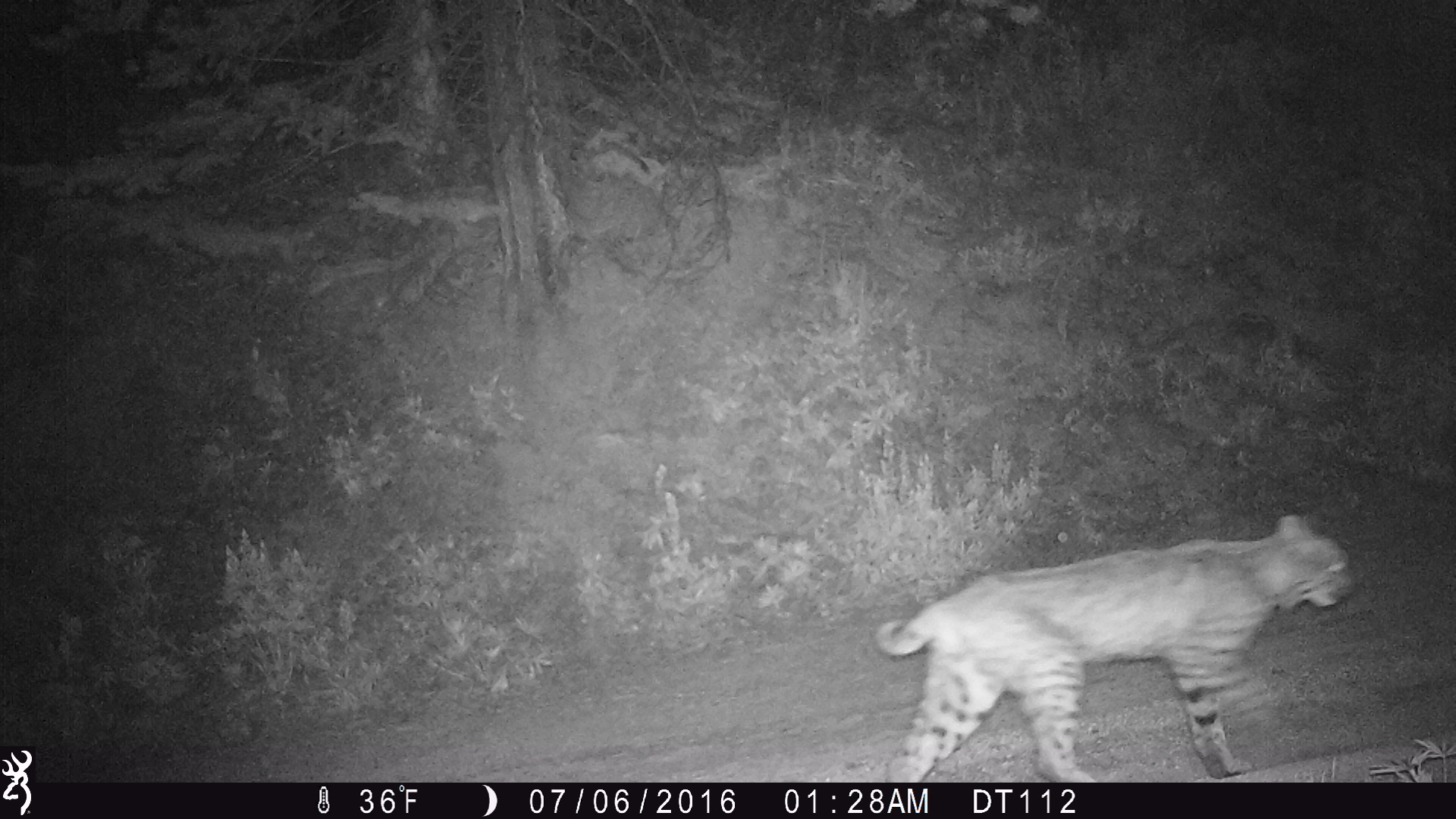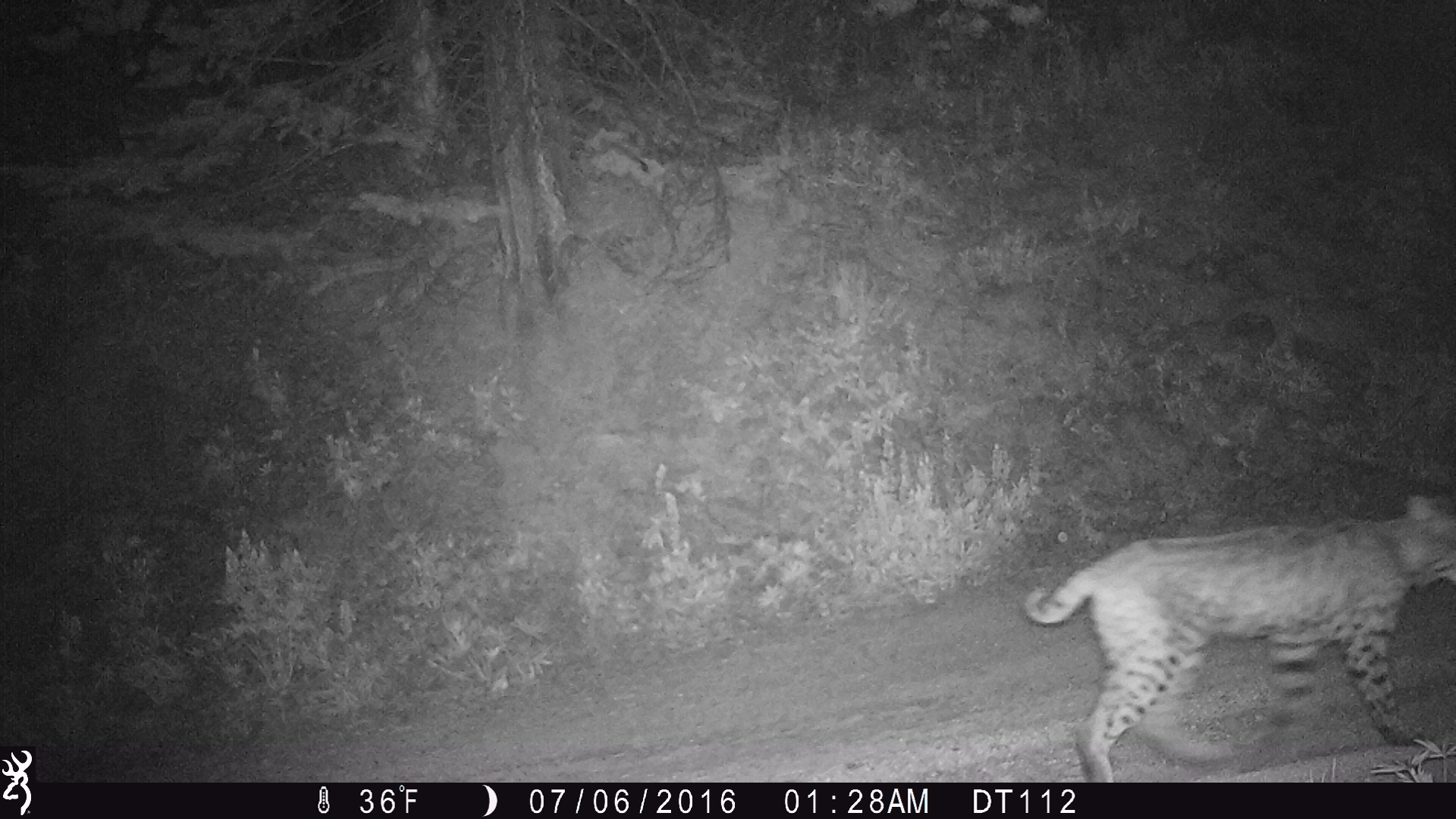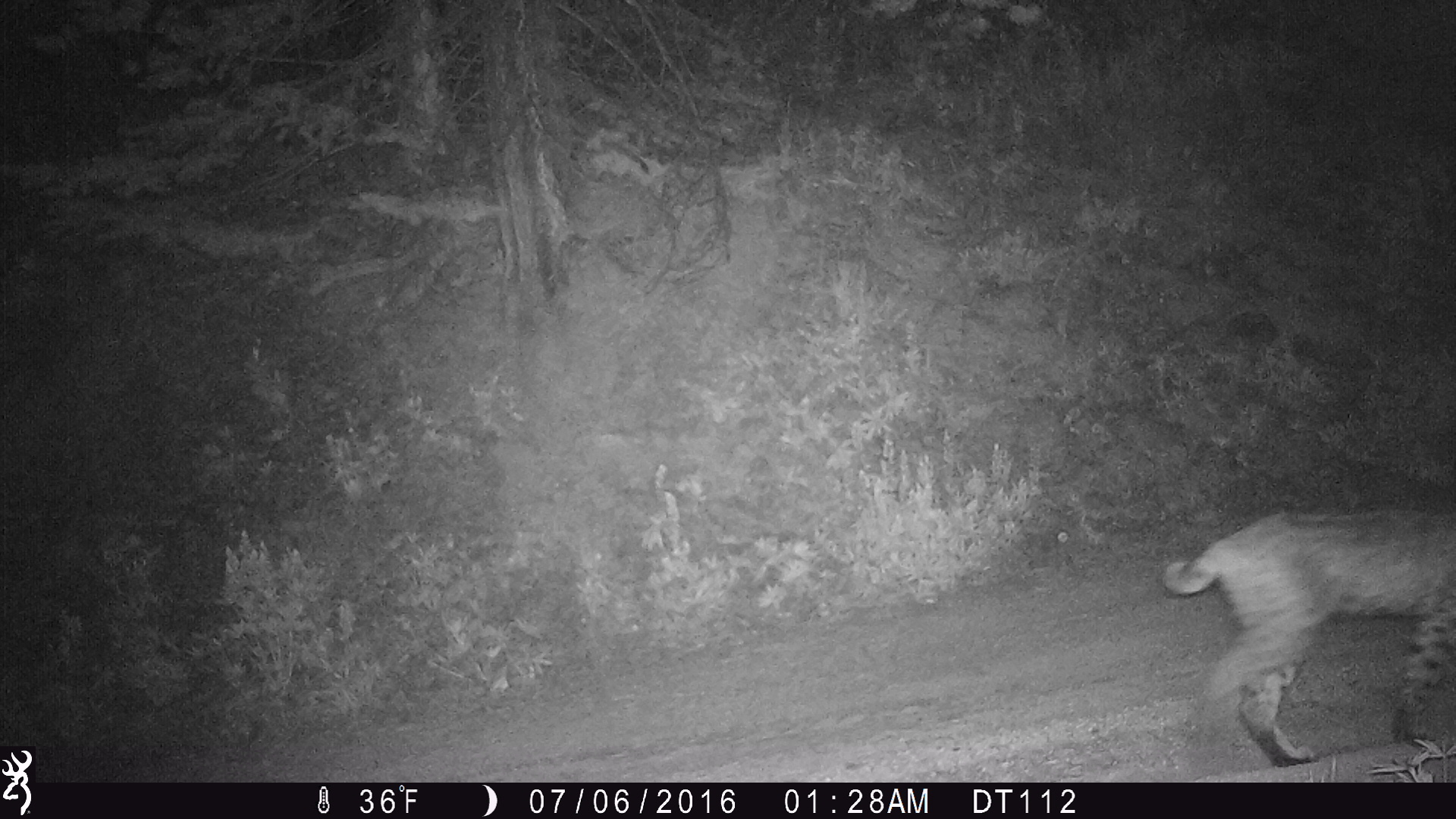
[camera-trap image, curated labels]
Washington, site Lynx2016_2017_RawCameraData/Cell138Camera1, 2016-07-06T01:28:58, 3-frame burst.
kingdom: Animalia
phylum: Chordata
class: Mammalia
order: Carnivora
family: Felidae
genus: Lynx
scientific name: Lynx rufus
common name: bobcat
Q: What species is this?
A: Lynx rufus (bobcat).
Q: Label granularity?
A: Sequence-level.